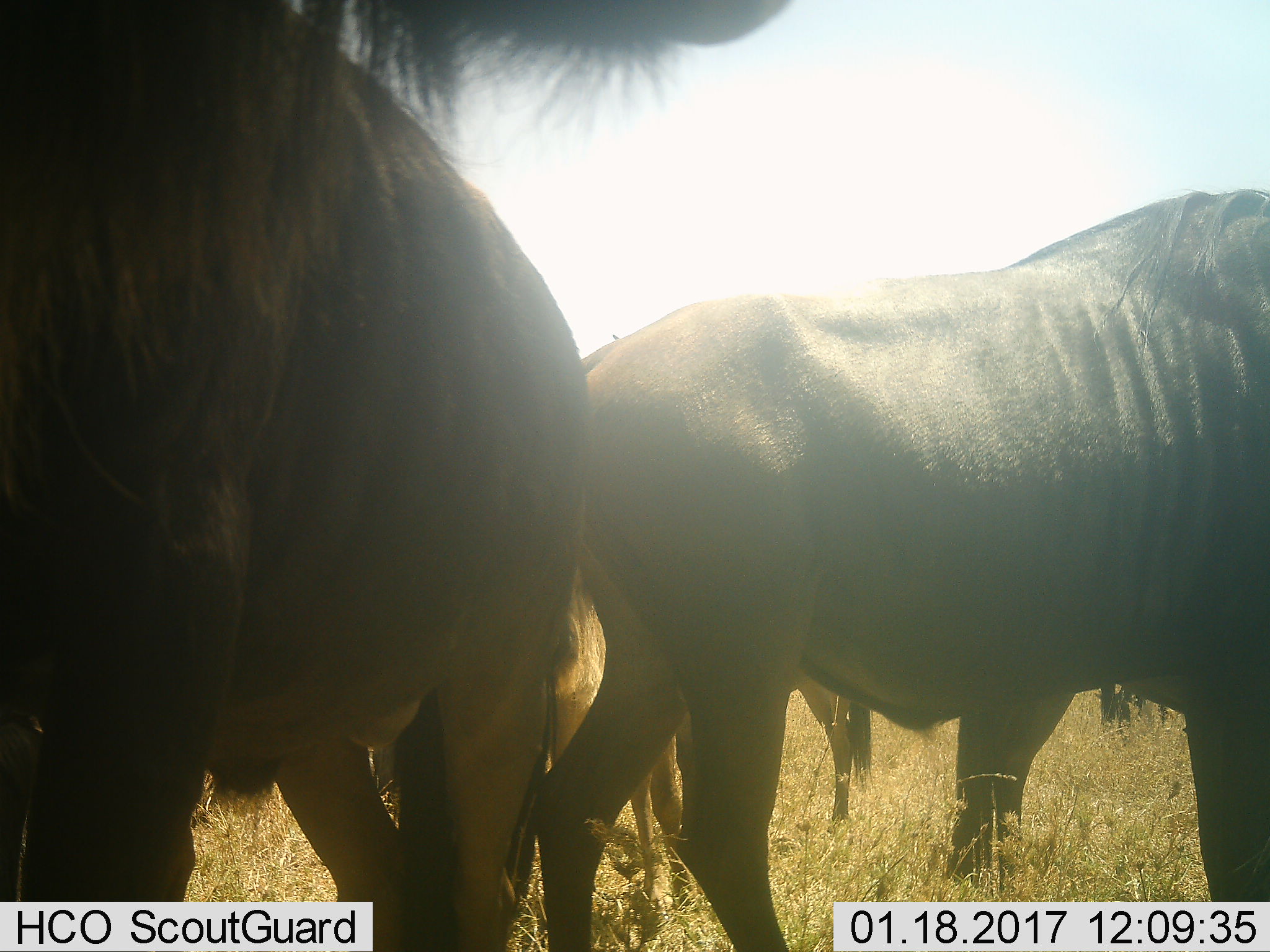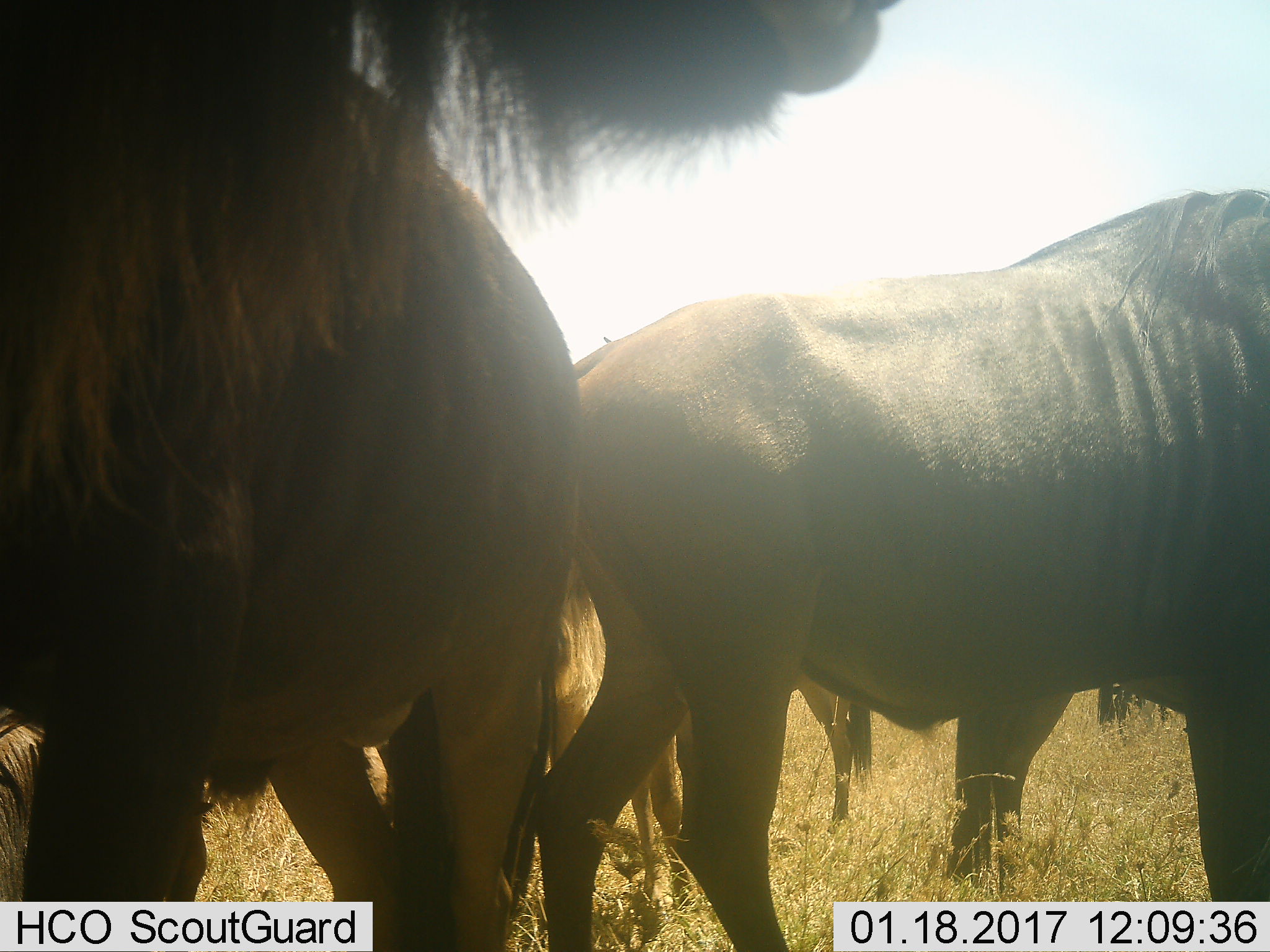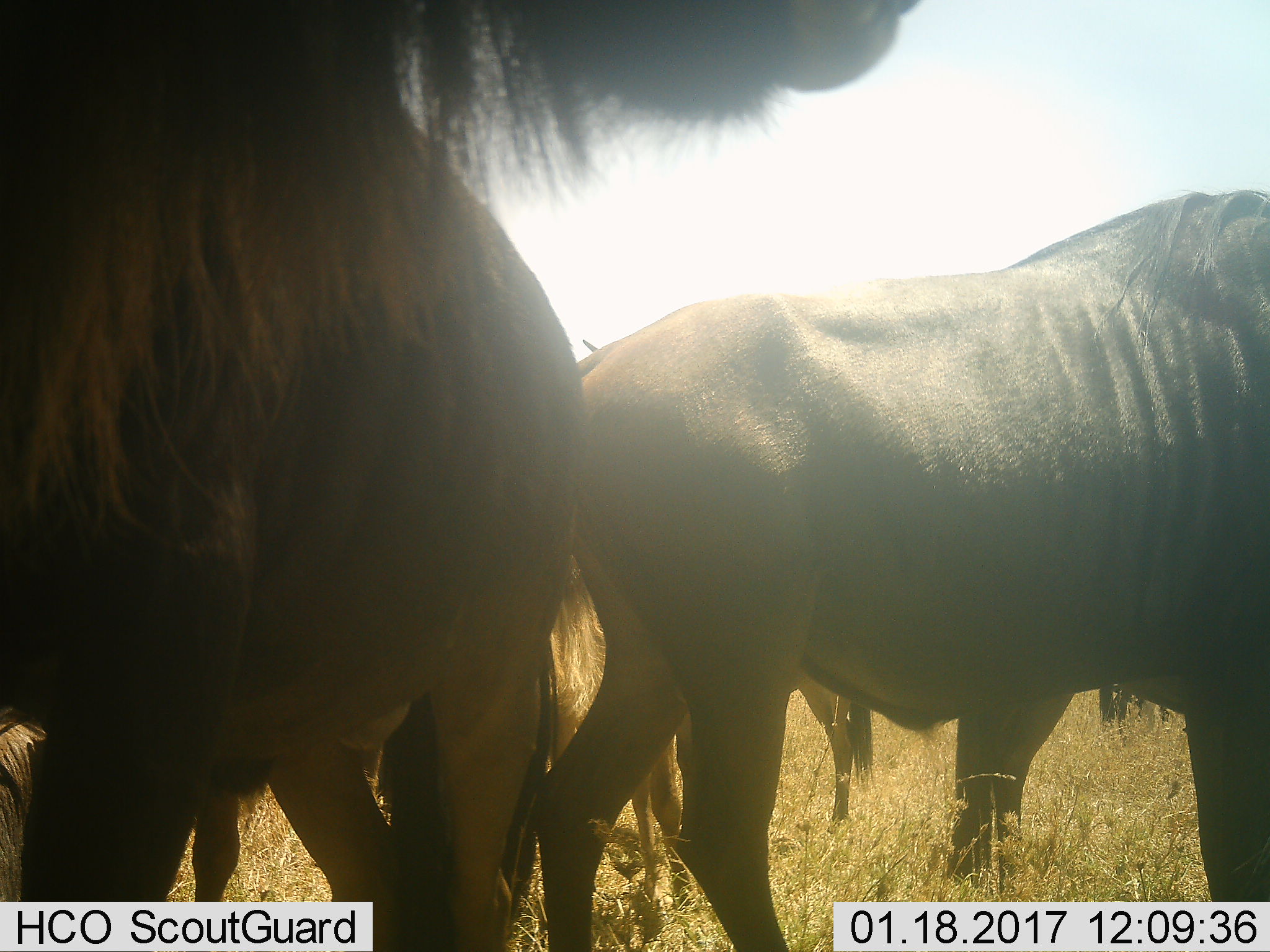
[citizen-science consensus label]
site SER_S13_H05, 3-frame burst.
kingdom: Animalia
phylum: Chordata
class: Mammalia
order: Artiodactyla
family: Bovidae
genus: Connochaetes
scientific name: Connochaetes taurinus taurinus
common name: blue wildebeest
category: wildebeestblue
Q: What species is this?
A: Wildebeestblue (blue wildebeest) (Connochaetes taurinus taurinus).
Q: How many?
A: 4.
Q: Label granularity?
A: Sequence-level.